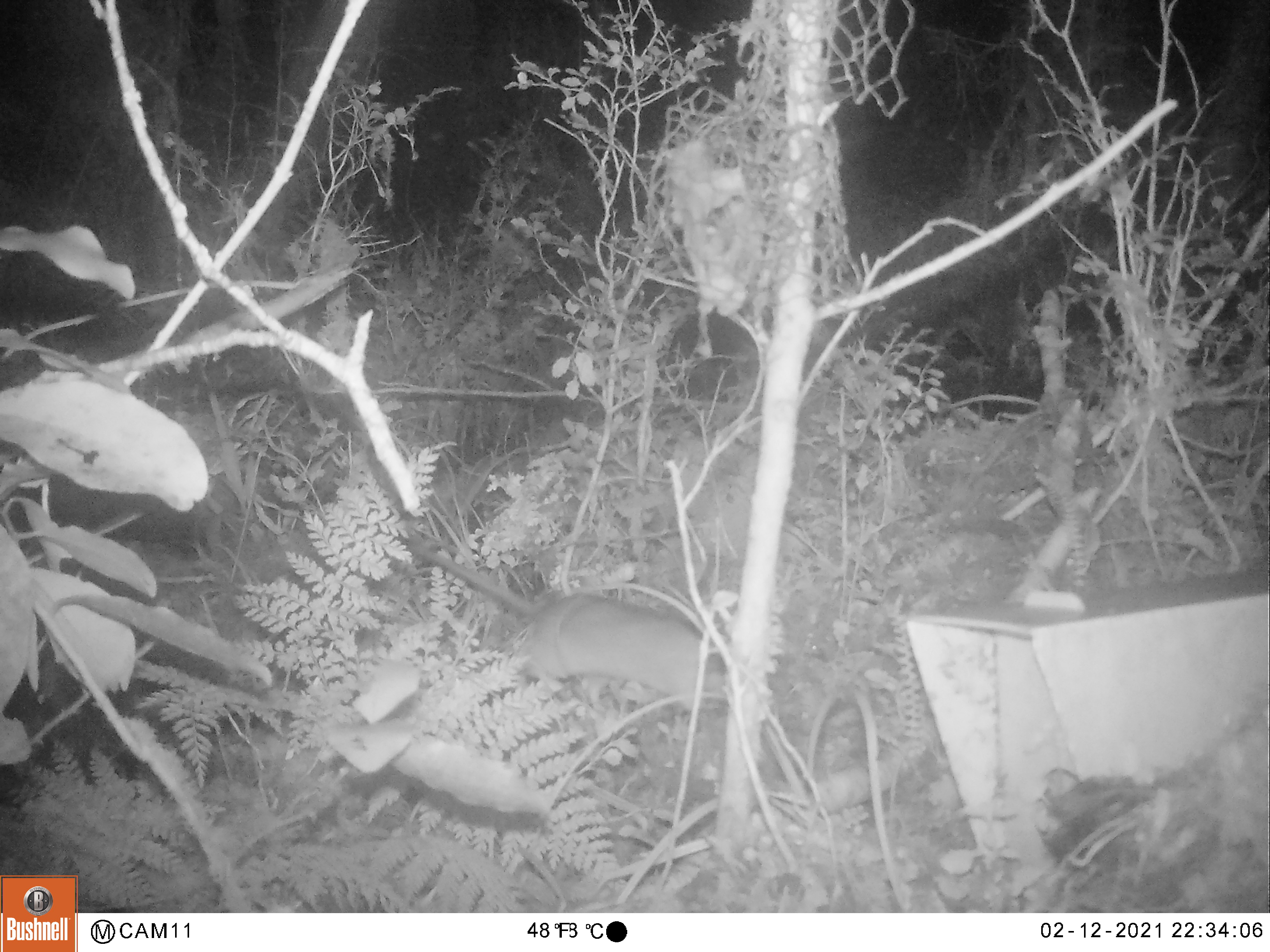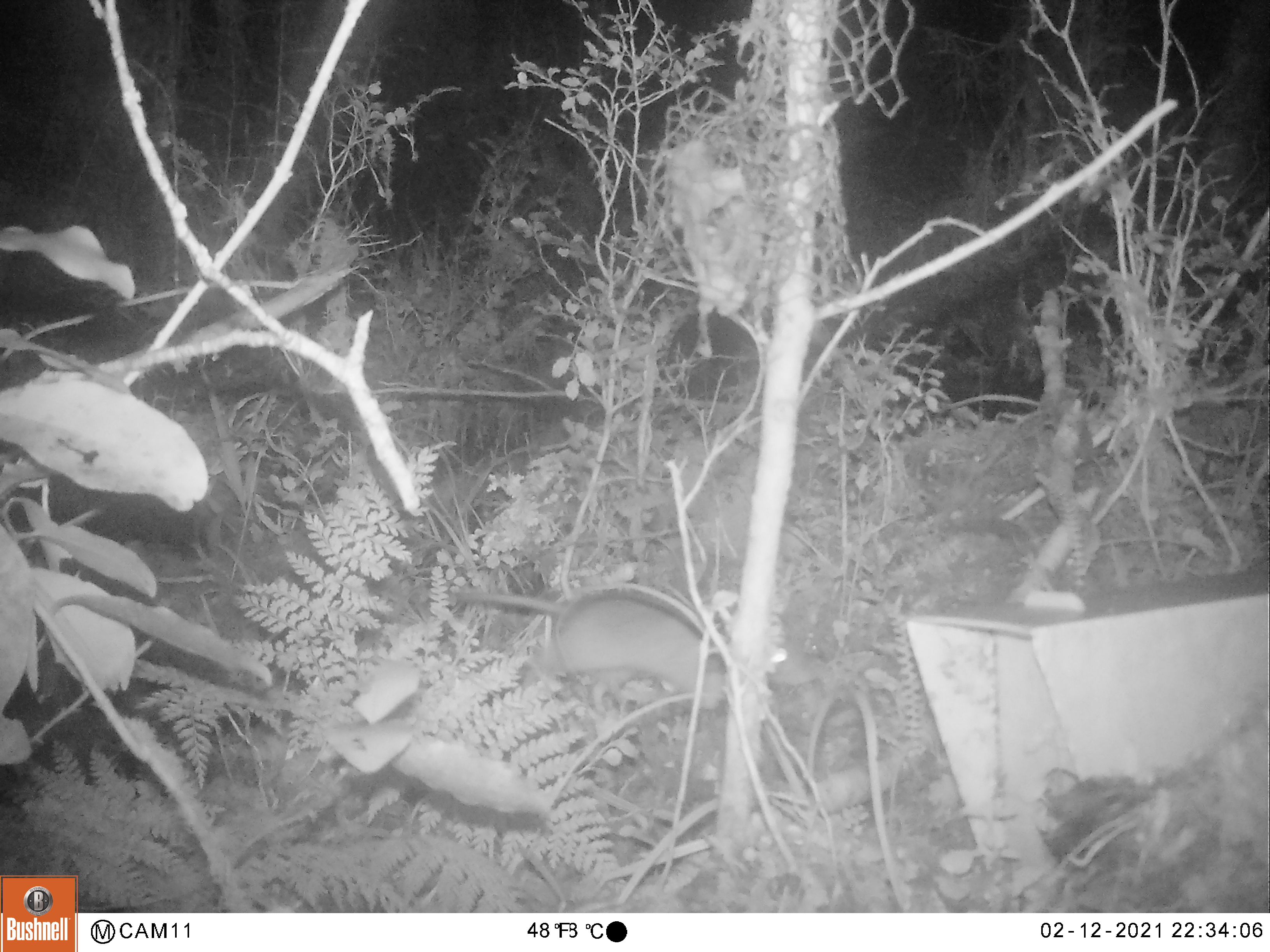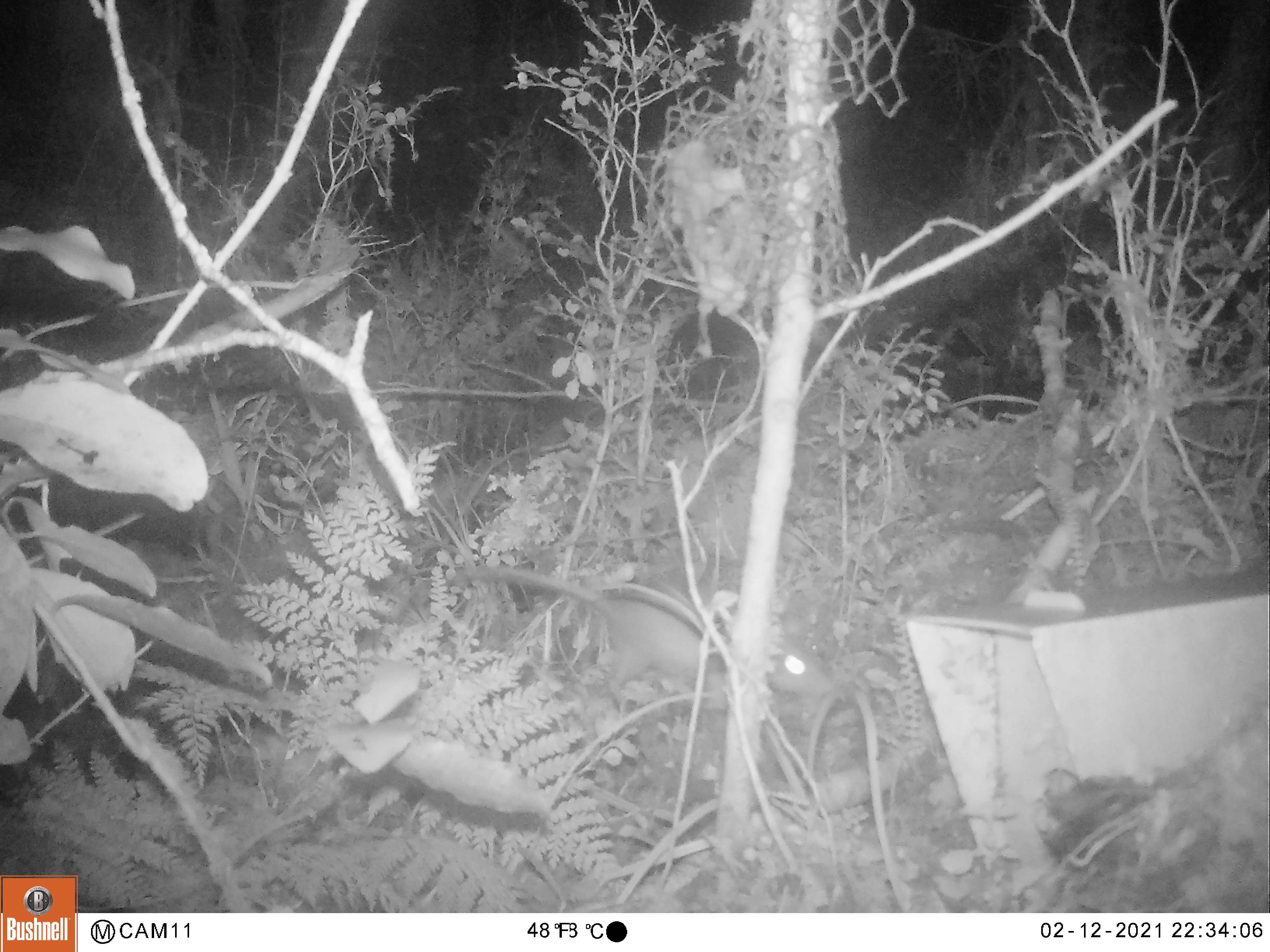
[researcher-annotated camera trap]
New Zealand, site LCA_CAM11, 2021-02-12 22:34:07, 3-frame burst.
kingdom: Animalia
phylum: Chordata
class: Mammalia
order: Rodentia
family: Muridae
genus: Rattus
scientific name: Rattus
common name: rat